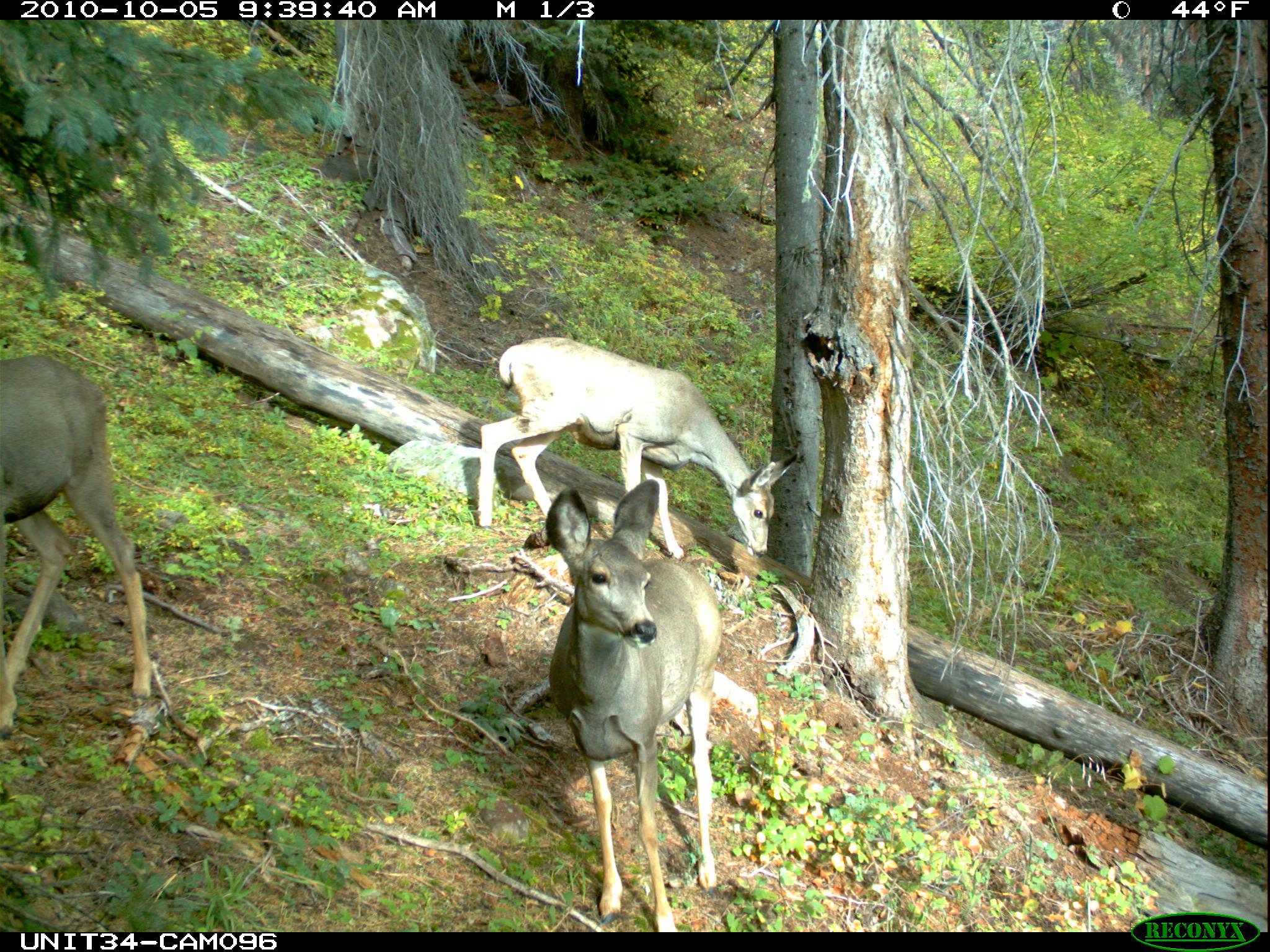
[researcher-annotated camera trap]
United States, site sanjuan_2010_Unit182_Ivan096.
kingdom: Animalia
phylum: Chordata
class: Mammalia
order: Artiodactyla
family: Cervidae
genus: Odocoileus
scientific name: Odocoileus hemionus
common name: mule deer